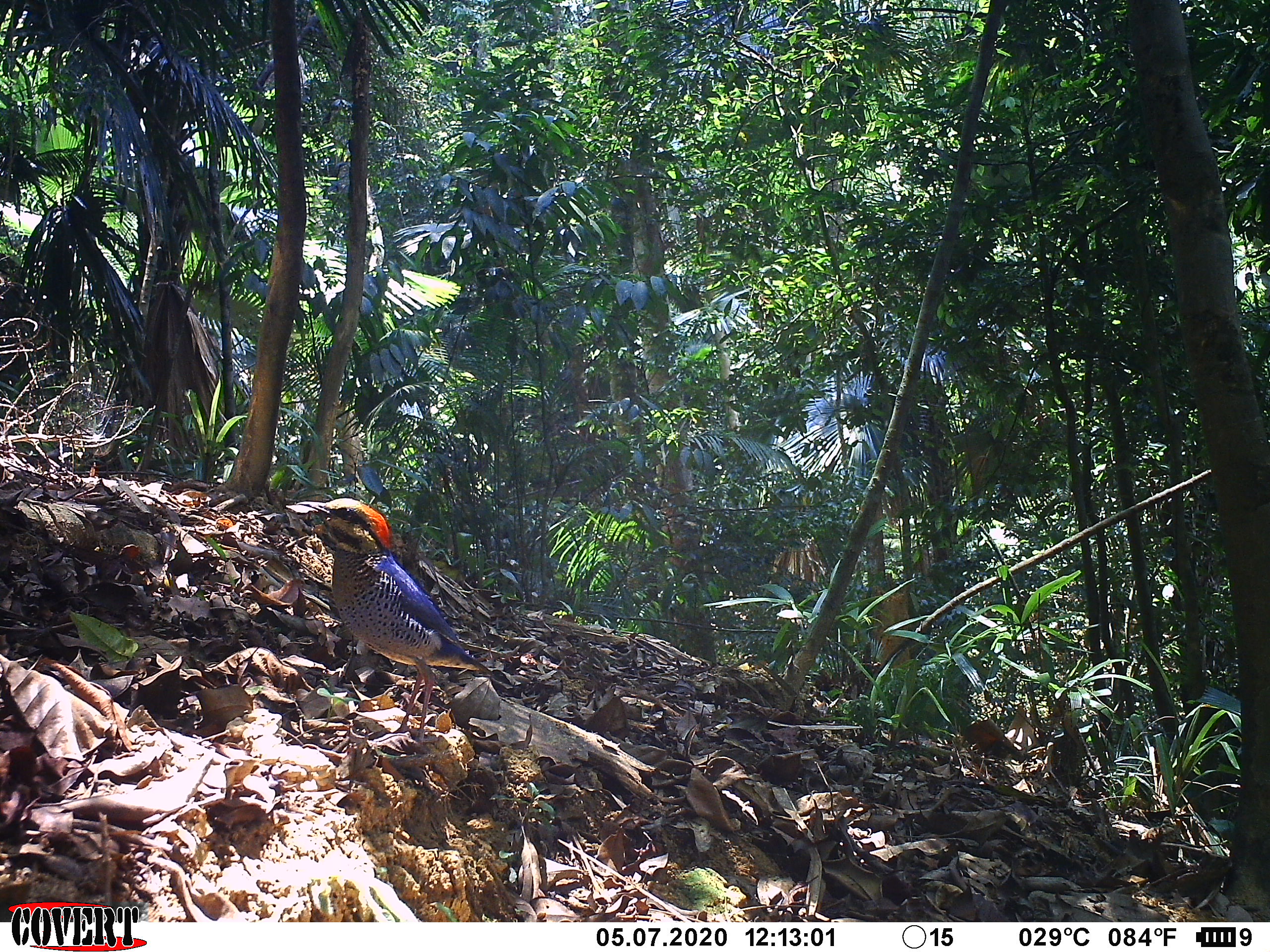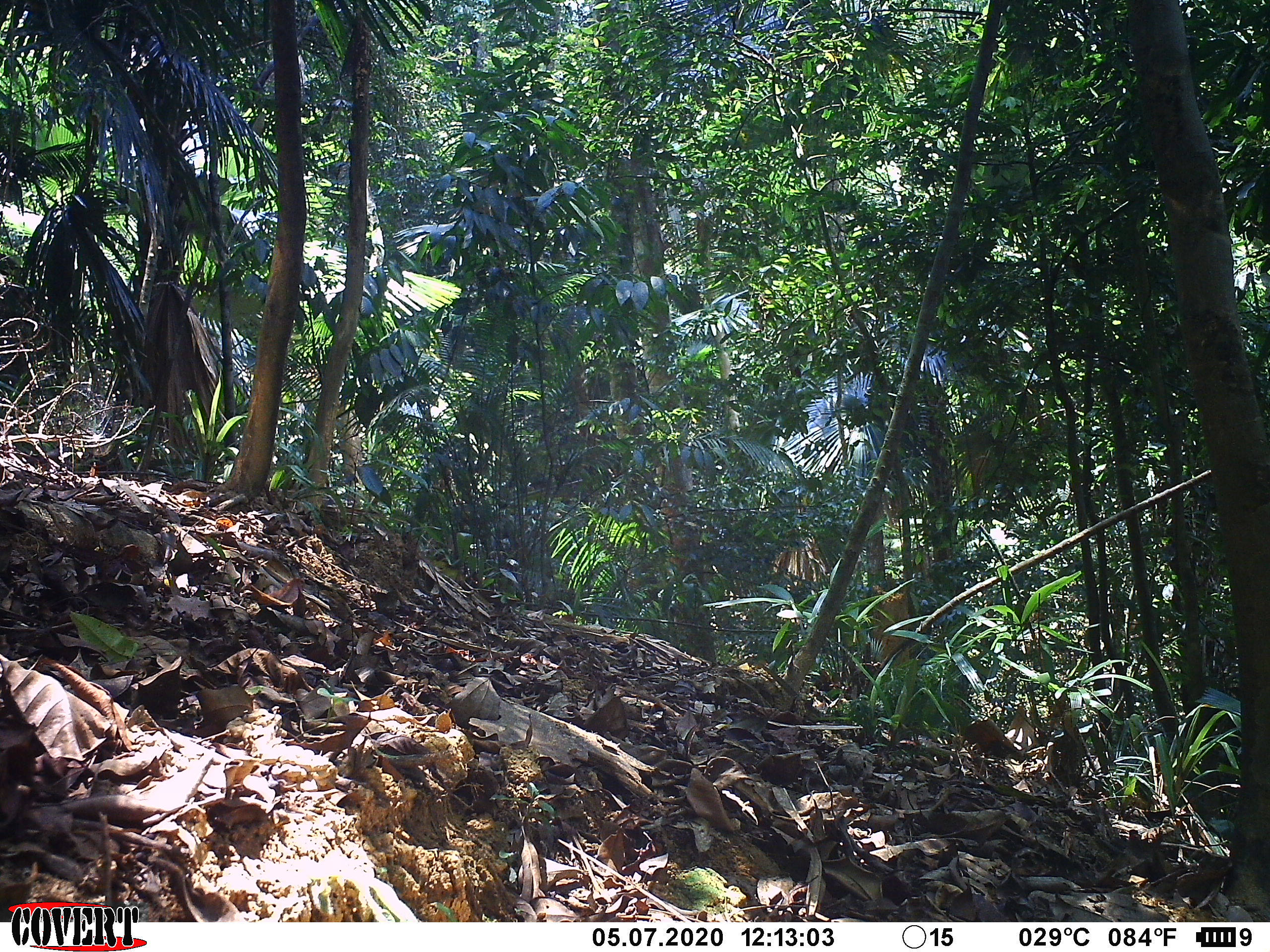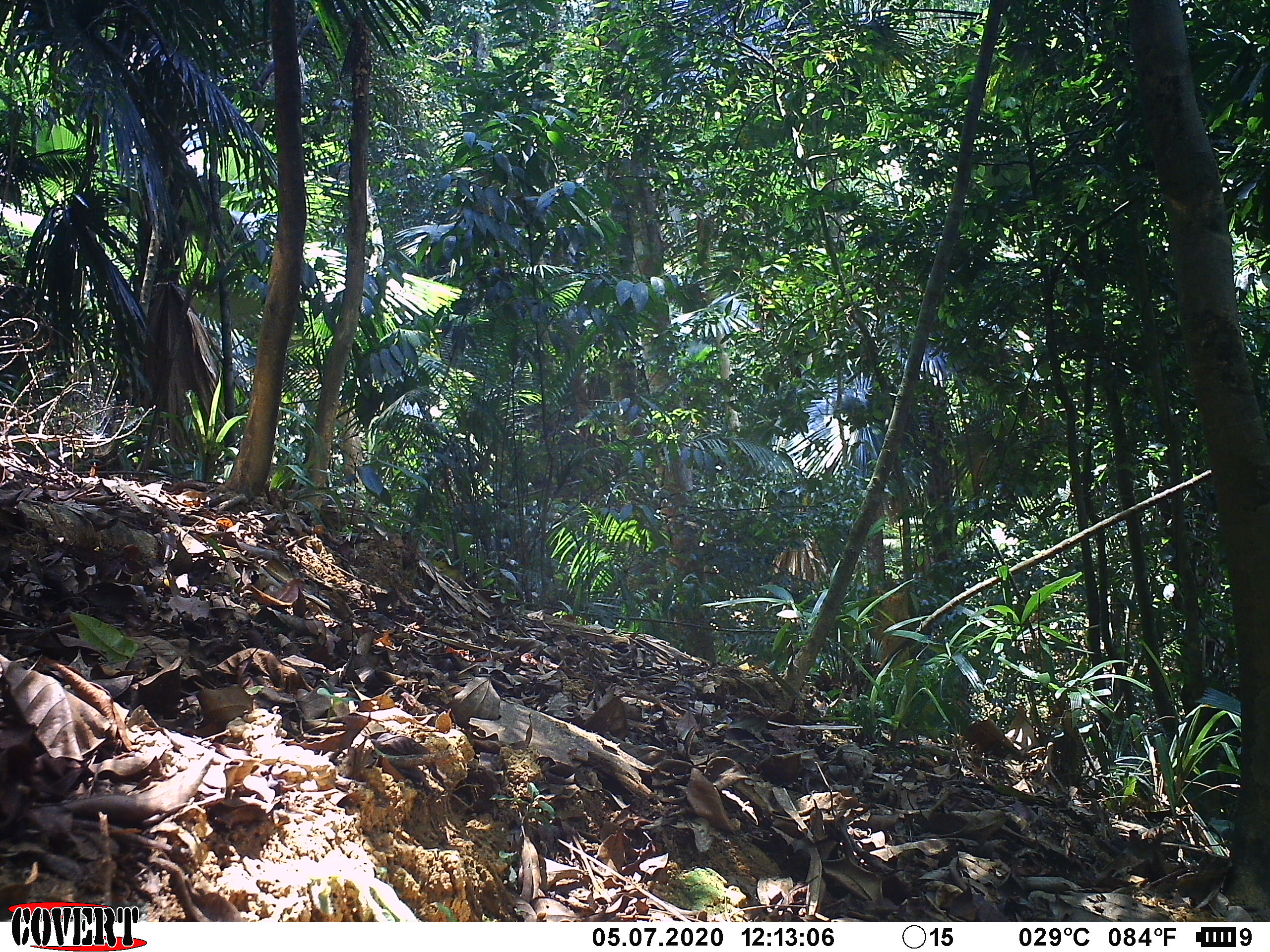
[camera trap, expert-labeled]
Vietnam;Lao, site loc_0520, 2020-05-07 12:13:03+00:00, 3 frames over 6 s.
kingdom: Animalia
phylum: Chordata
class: Aves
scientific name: Aves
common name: bird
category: unidentified bird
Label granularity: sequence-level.